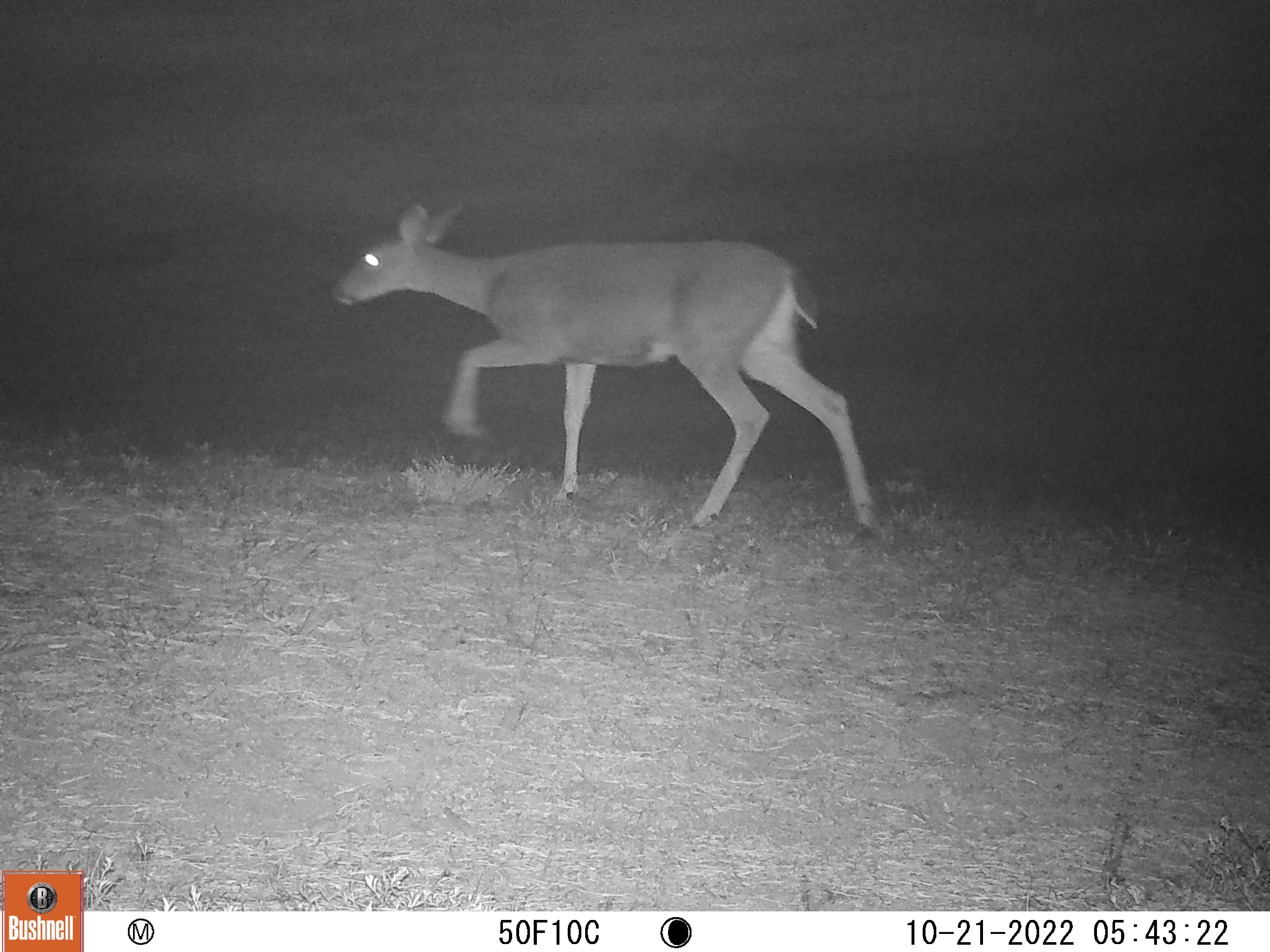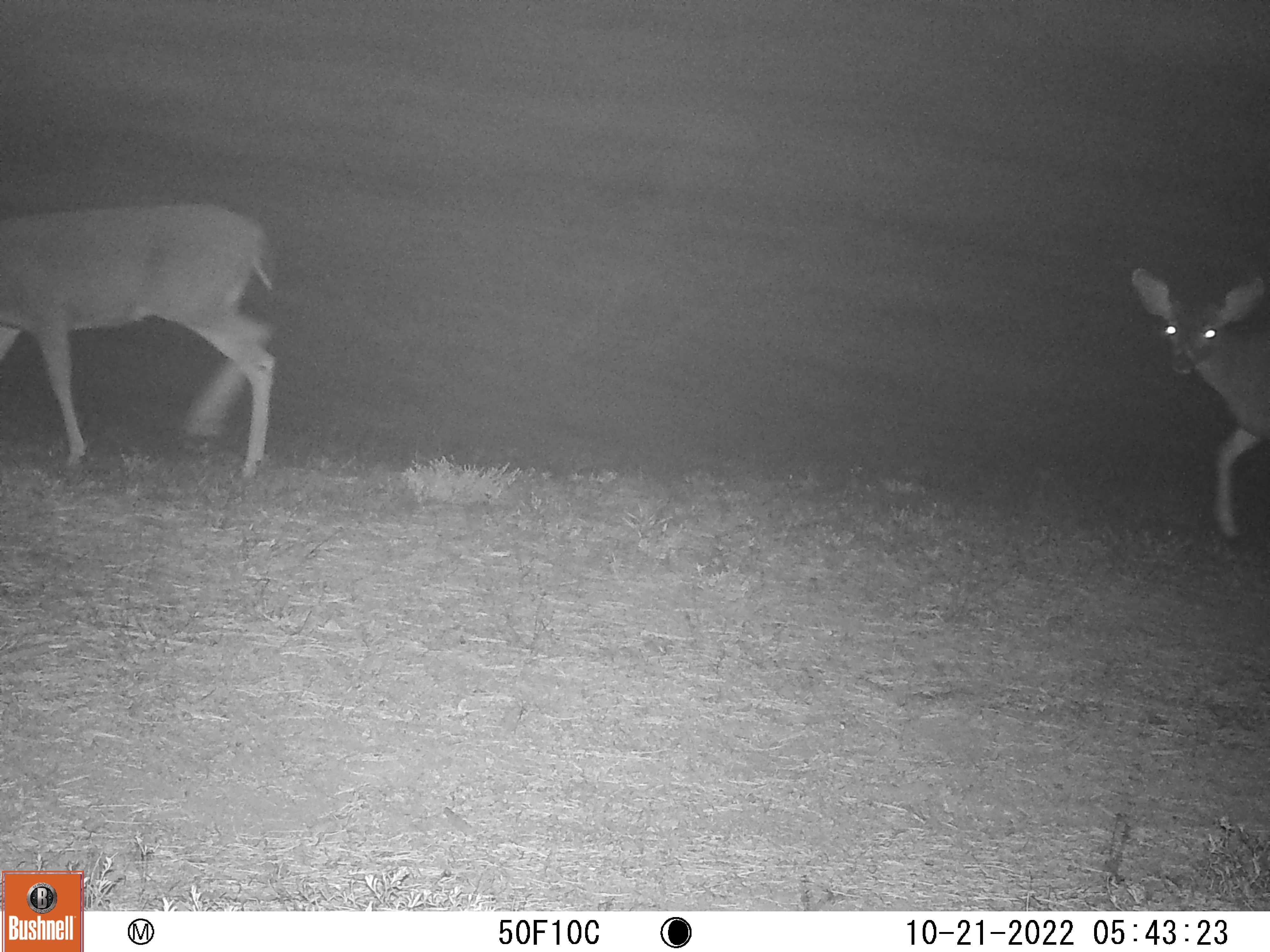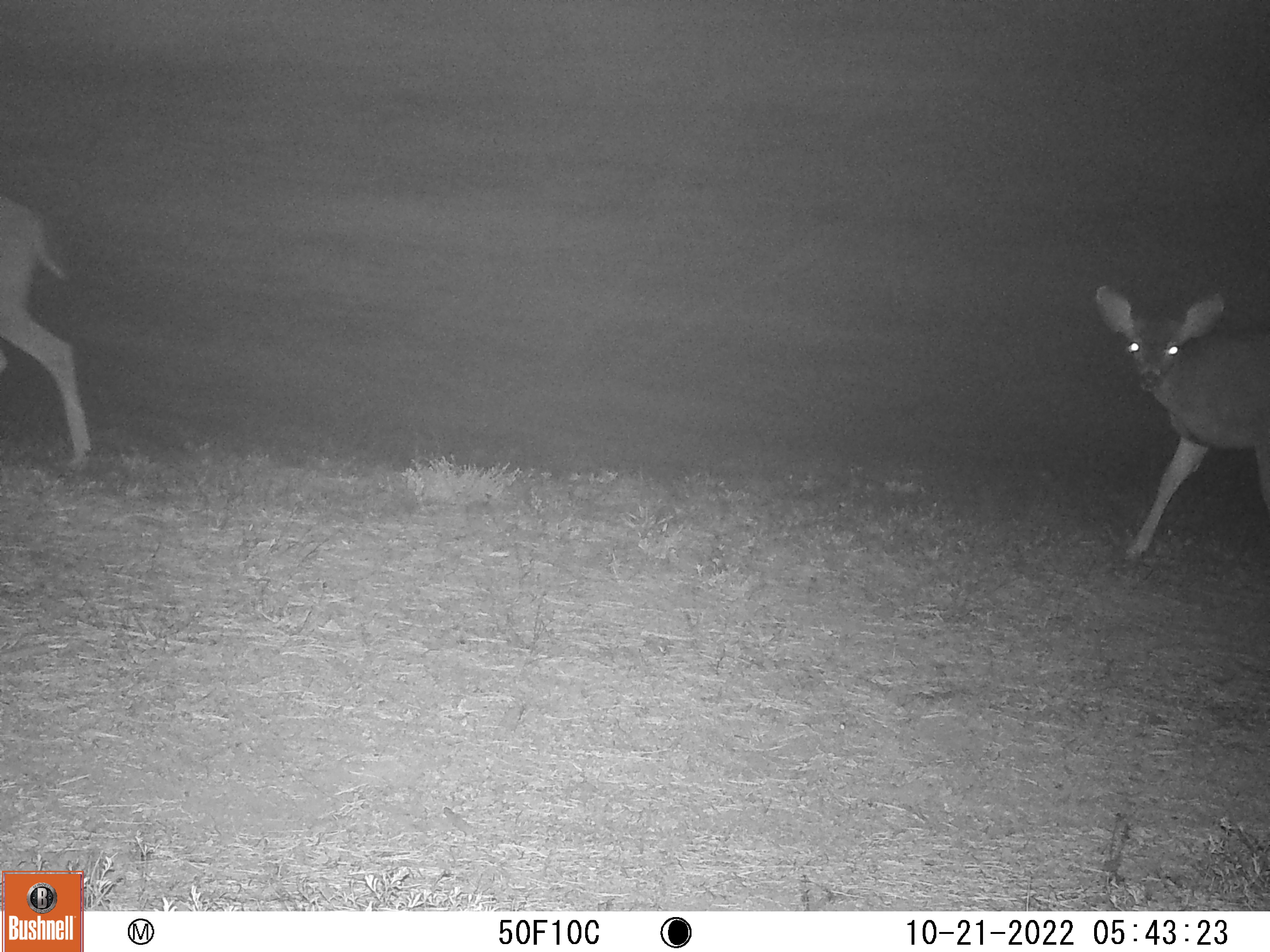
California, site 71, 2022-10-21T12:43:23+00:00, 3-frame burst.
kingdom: Animalia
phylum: Chordata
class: Mammalia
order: Artiodactyla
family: Cervidae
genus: Odocoileus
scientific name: Odocoileus hemionus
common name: mule deer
Mule deer (Odocoileus hemionus).